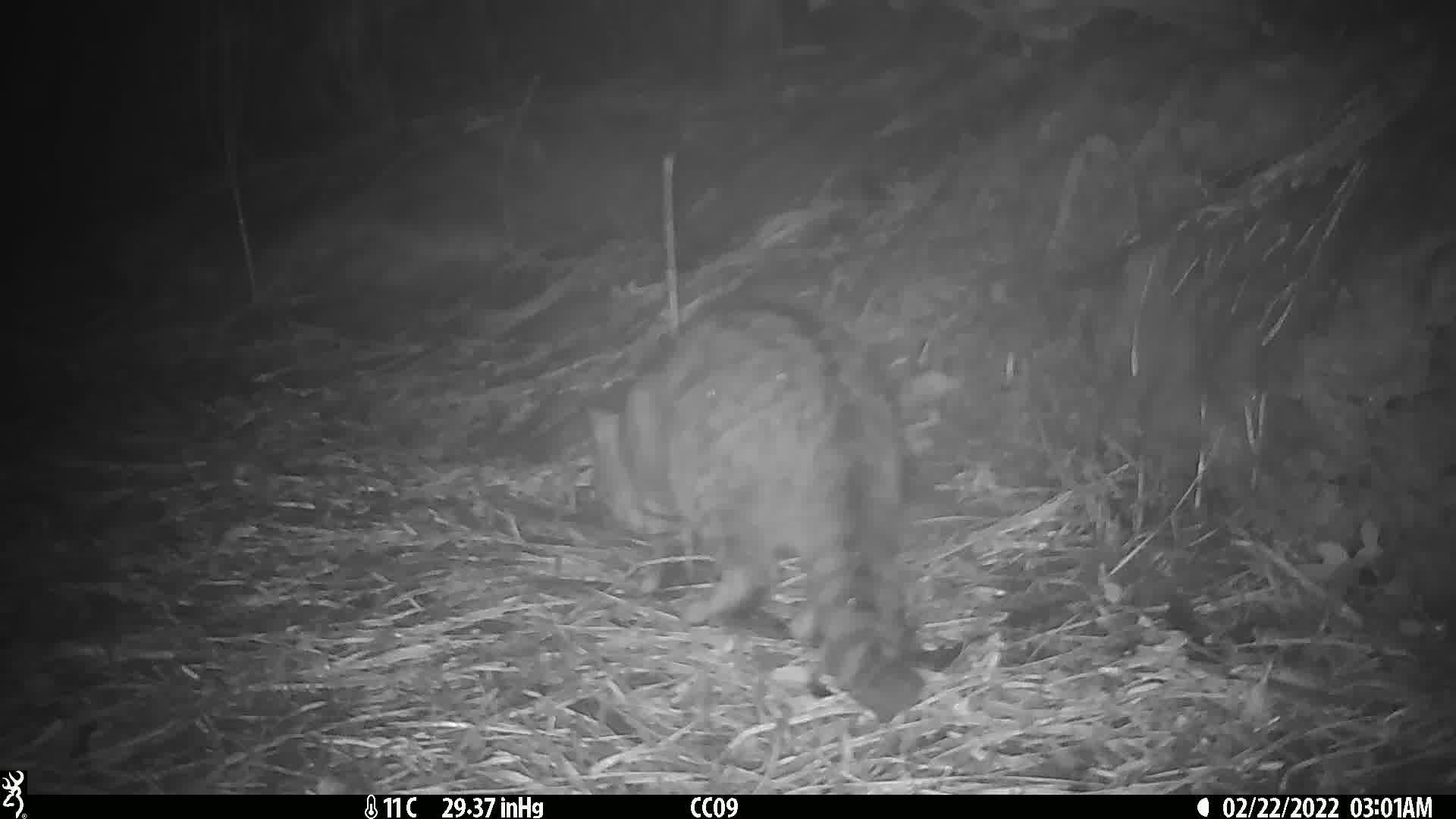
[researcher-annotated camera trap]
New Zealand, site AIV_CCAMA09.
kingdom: Animalia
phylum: Chordata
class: Mammalia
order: Carnivora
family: Felidae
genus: Felis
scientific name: Felis catus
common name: domestic cat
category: cat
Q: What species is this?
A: Cat (domestic cat) (Felis catus).